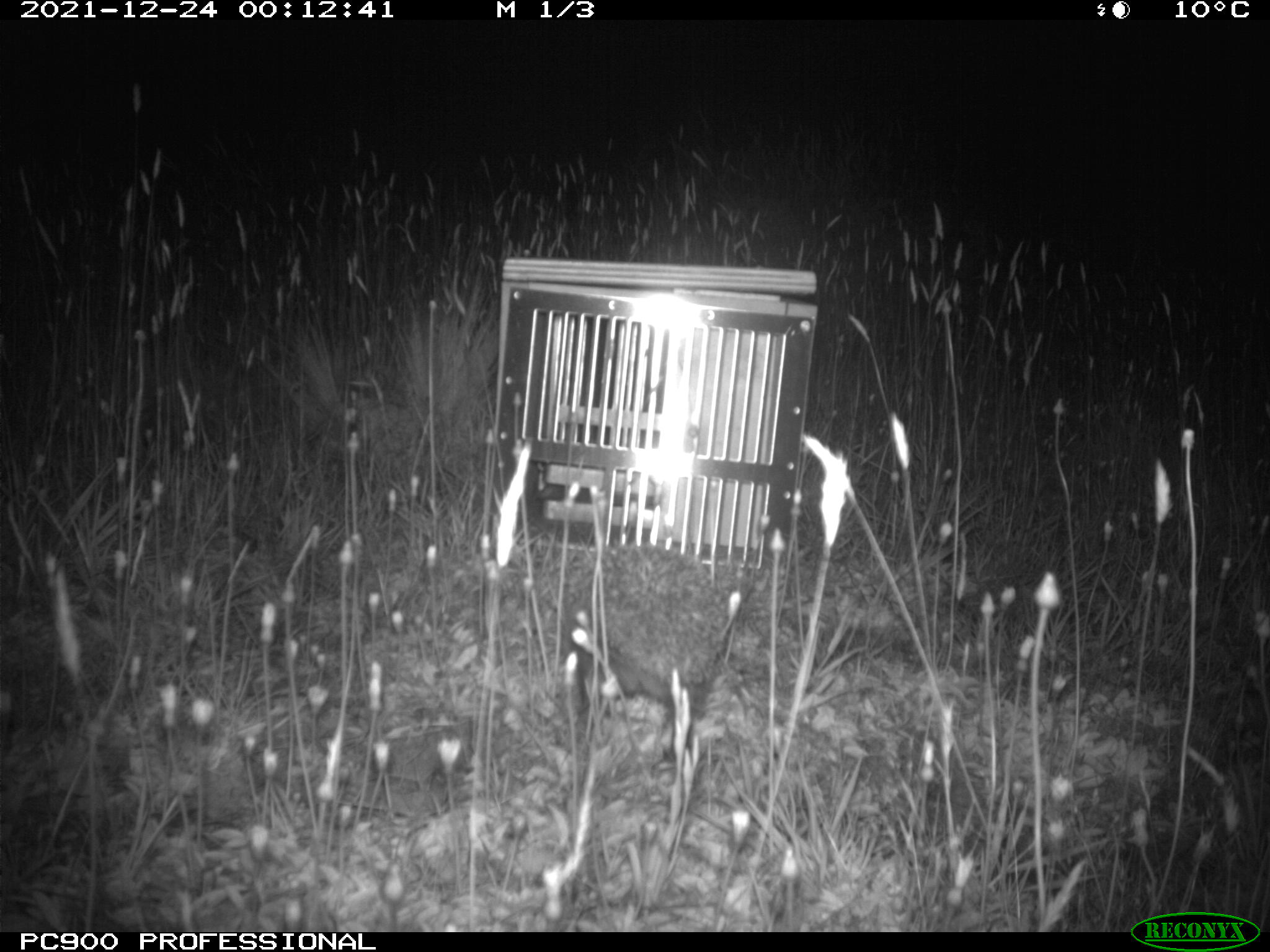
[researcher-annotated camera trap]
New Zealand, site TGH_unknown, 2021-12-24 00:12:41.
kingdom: Animalia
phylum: Chordata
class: Mammalia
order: Eulipotyphla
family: Erinaceidae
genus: Erinaceus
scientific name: Erinaceus europaeus europaeus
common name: european hedgehog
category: hedgehog